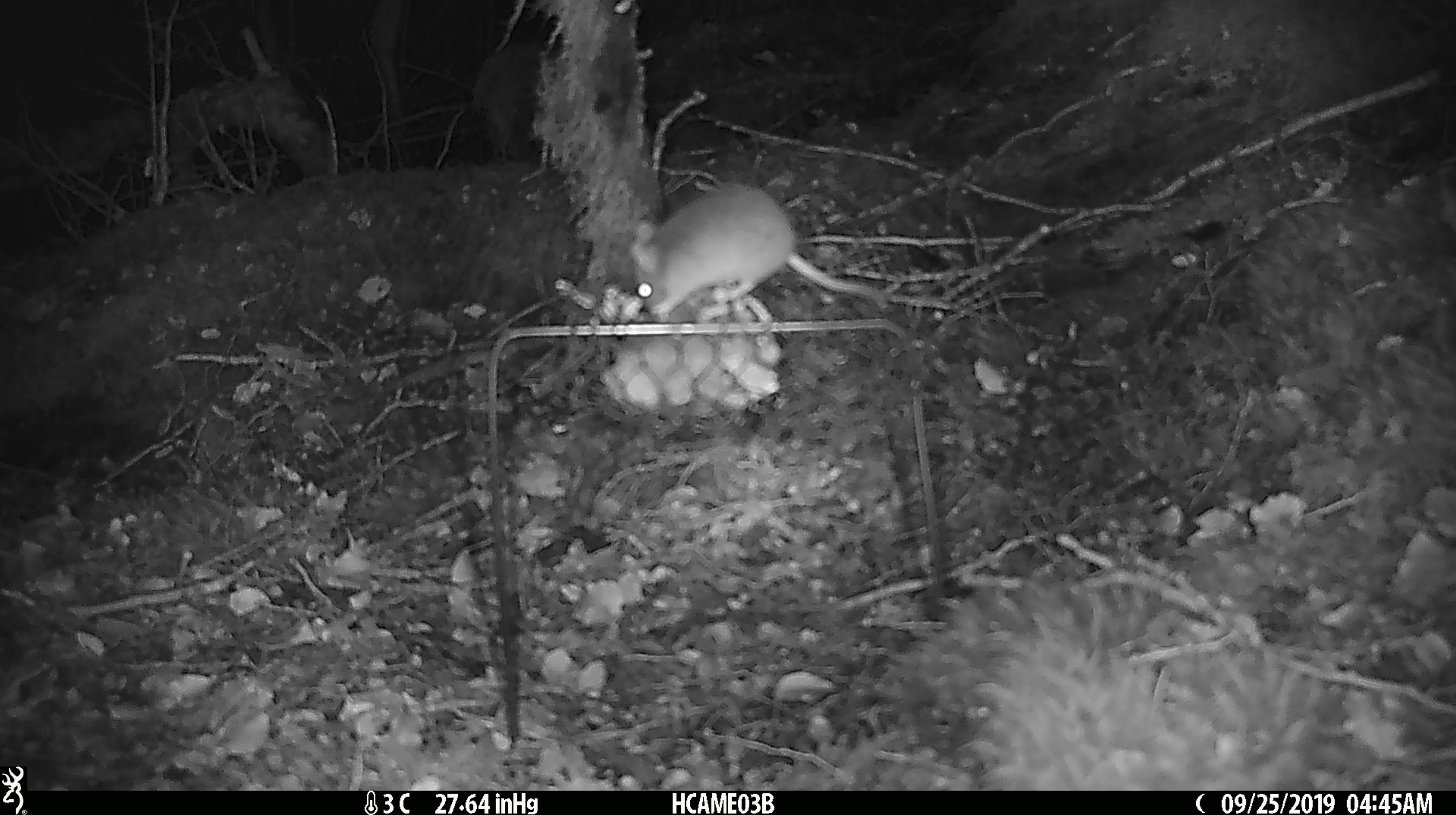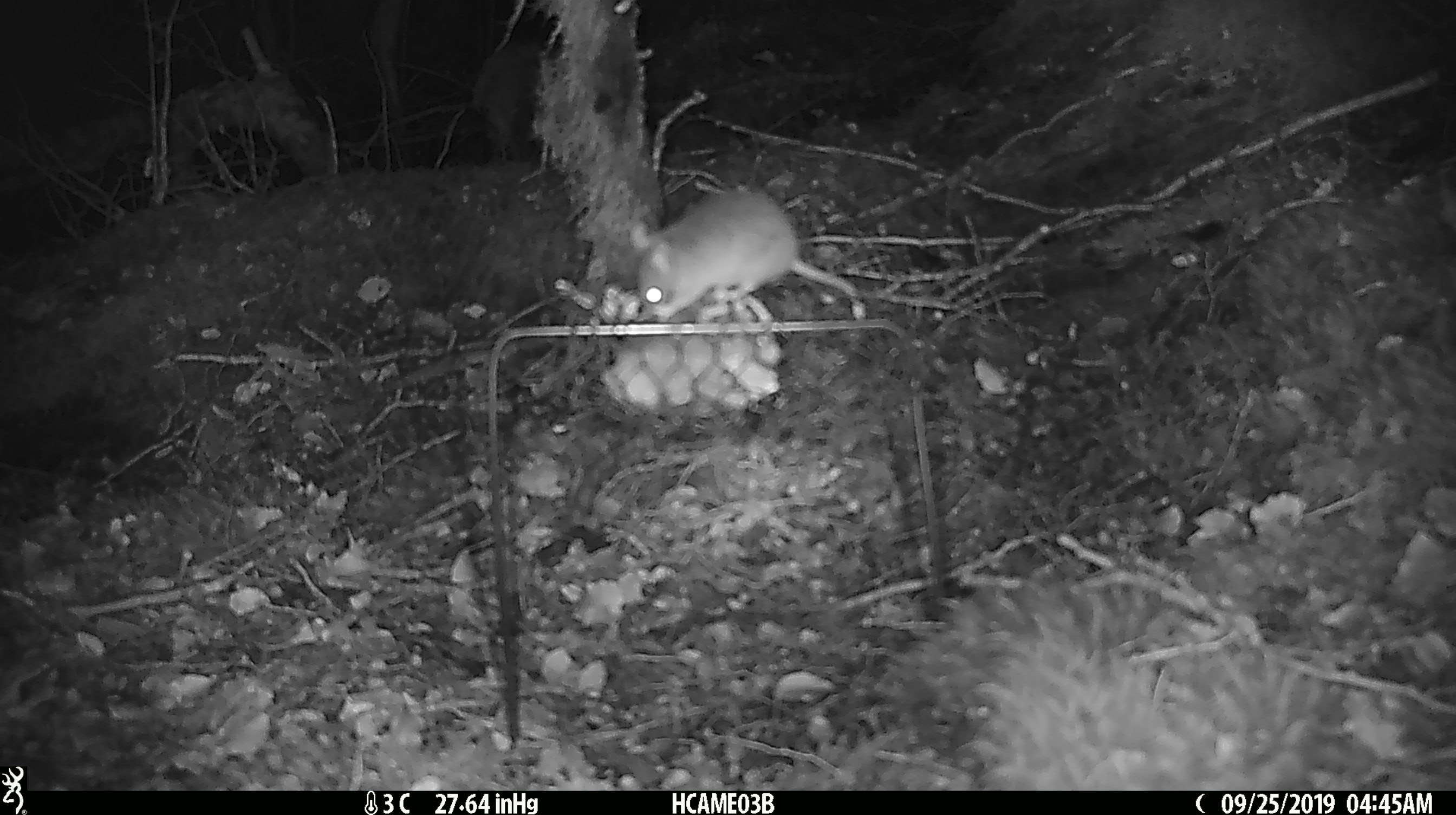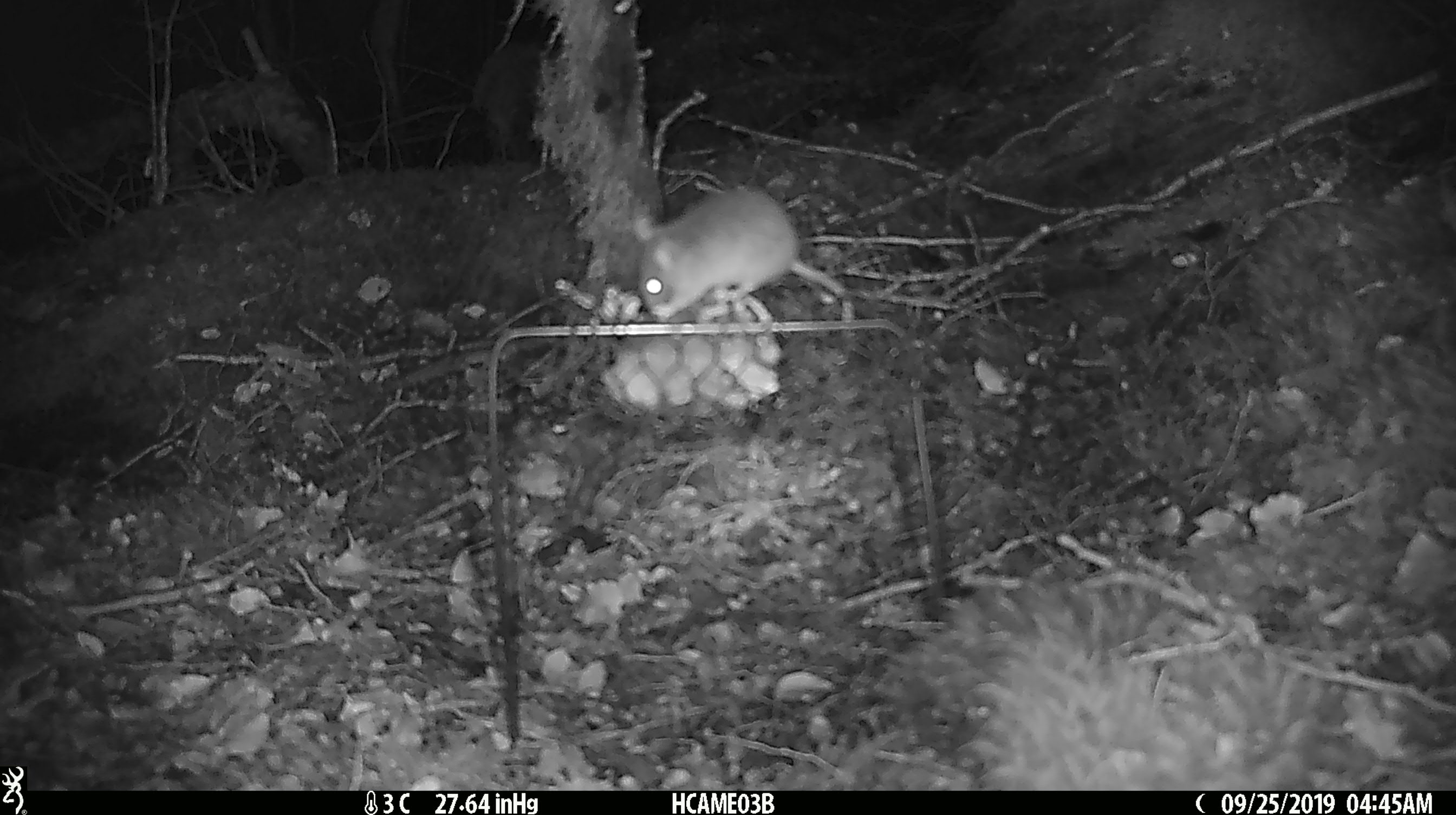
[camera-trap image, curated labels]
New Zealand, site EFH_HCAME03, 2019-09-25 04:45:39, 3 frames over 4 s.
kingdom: Animalia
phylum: Chordata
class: Mammalia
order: Rodentia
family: Muridae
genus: Mus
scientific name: Mus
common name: mouse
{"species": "mouse (Mus)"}